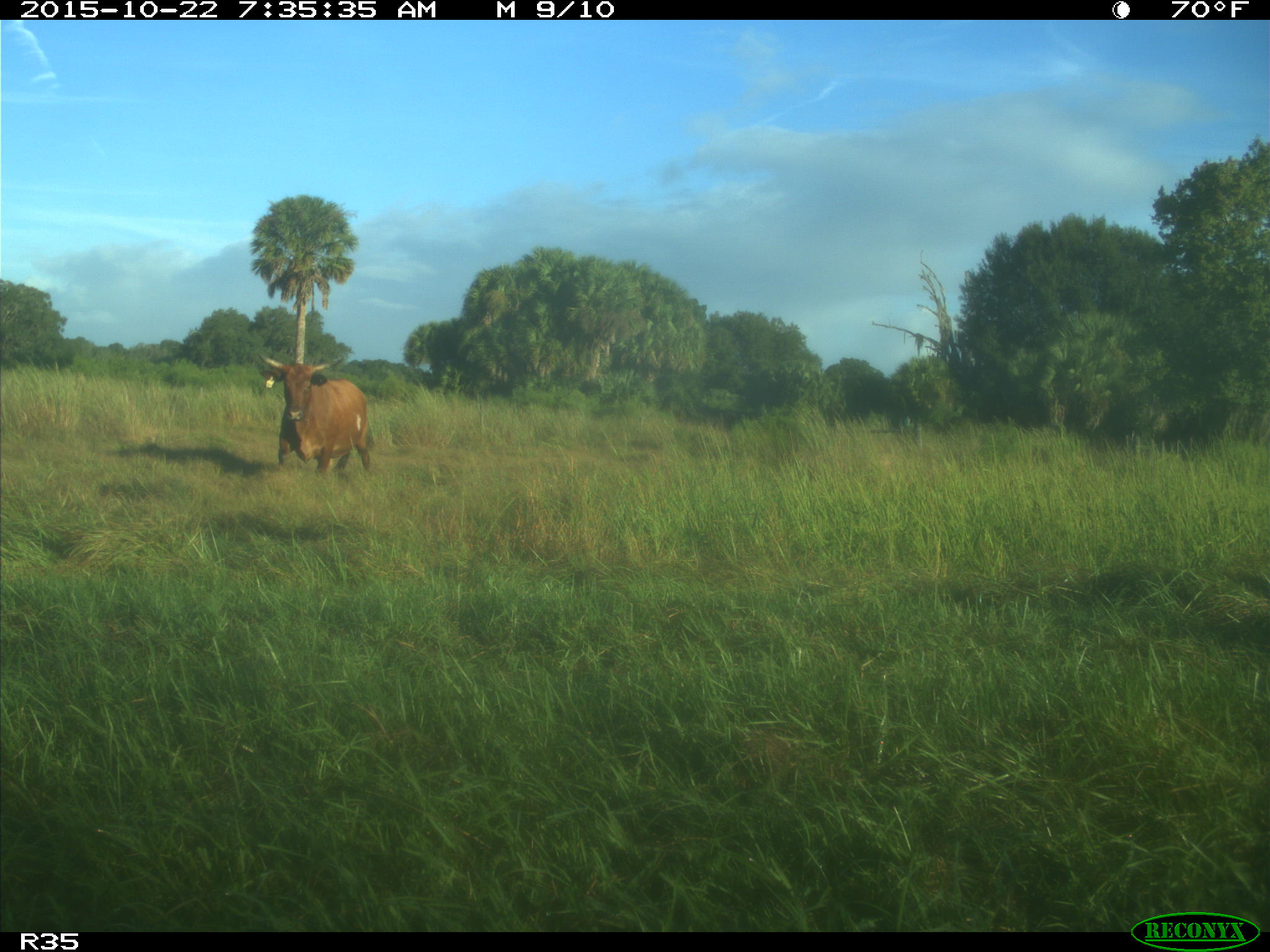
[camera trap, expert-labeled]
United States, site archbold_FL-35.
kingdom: Animalia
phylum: Chordata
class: Mammalia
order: Artiodactyla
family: Bovidae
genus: Bos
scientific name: Bos taurus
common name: domestic cow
Bos taurus (domestic cow).